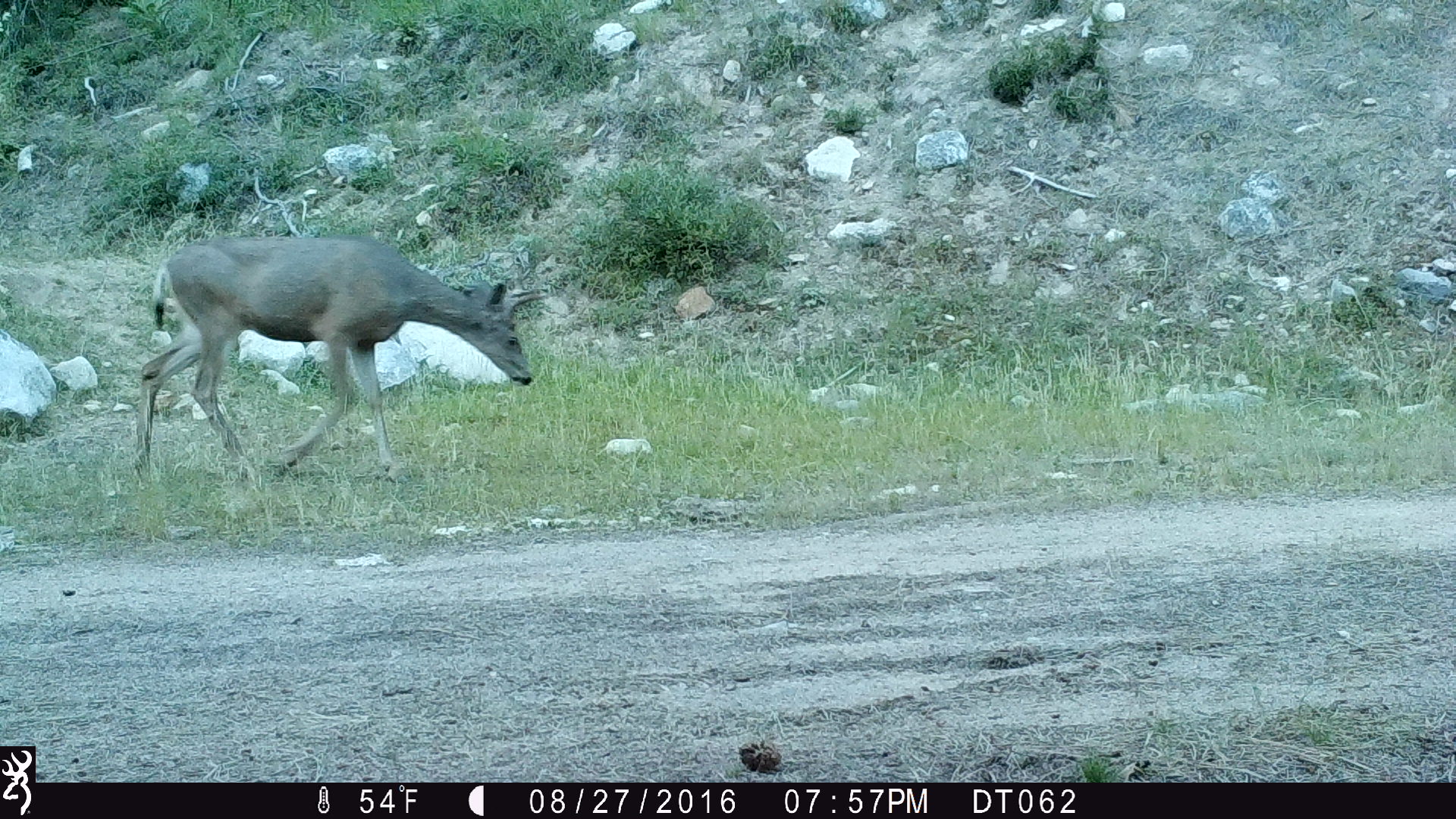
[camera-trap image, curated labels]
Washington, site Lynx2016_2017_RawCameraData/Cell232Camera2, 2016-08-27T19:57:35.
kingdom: Animalia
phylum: Chordata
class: Mammalia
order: Artiodactyla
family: Cervidae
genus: Odocoileus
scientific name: Odocoileus hemionus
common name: mule deer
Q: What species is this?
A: Odocoileus hemionus (mule deer).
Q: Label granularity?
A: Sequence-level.